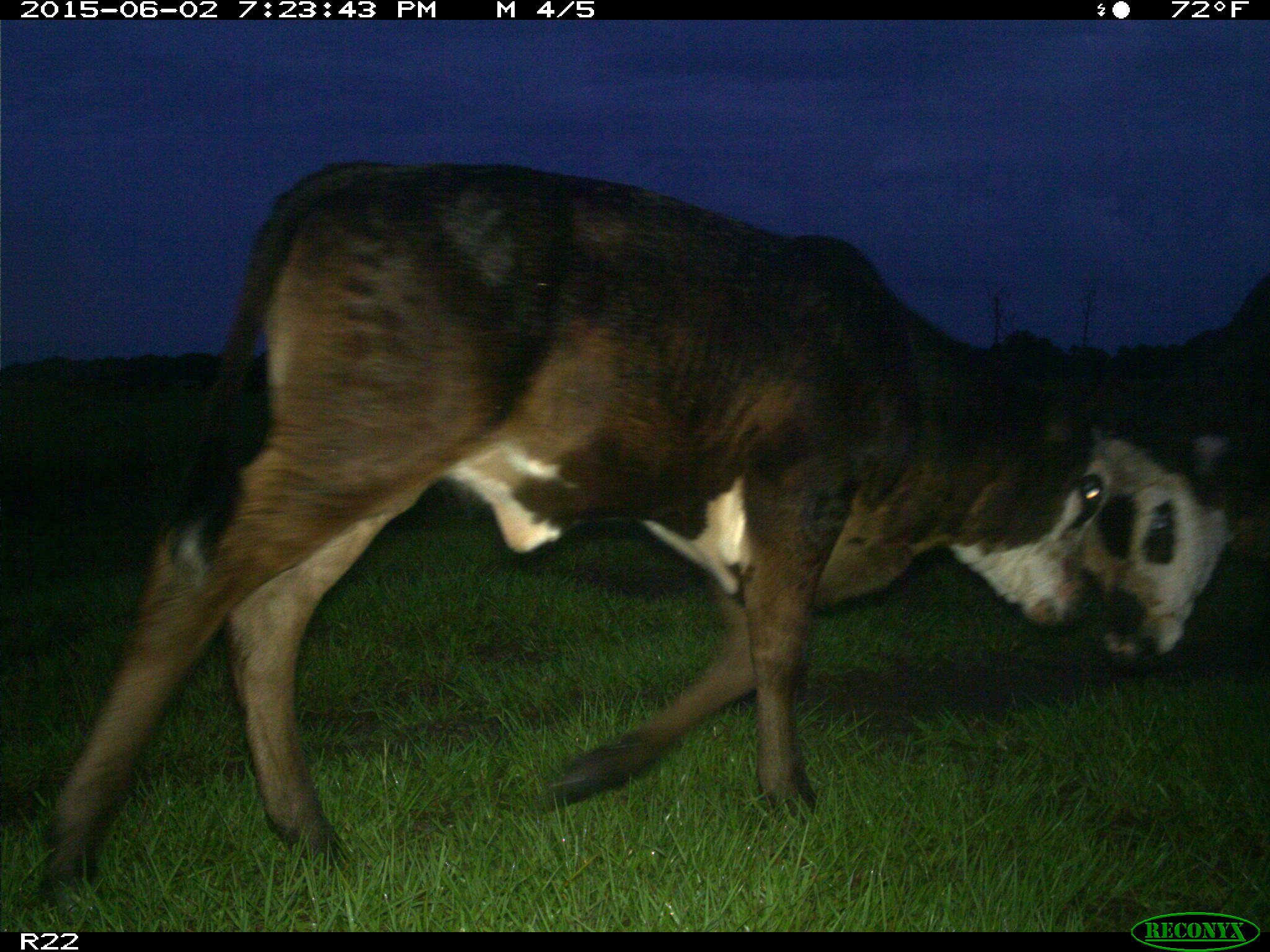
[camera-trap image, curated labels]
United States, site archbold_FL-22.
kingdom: Animalia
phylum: Chordata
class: Mammalia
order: Artiodactyla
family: Bovidae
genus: Bos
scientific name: Bos taurus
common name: domestic cow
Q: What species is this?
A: Bos taurus (domestic cow).